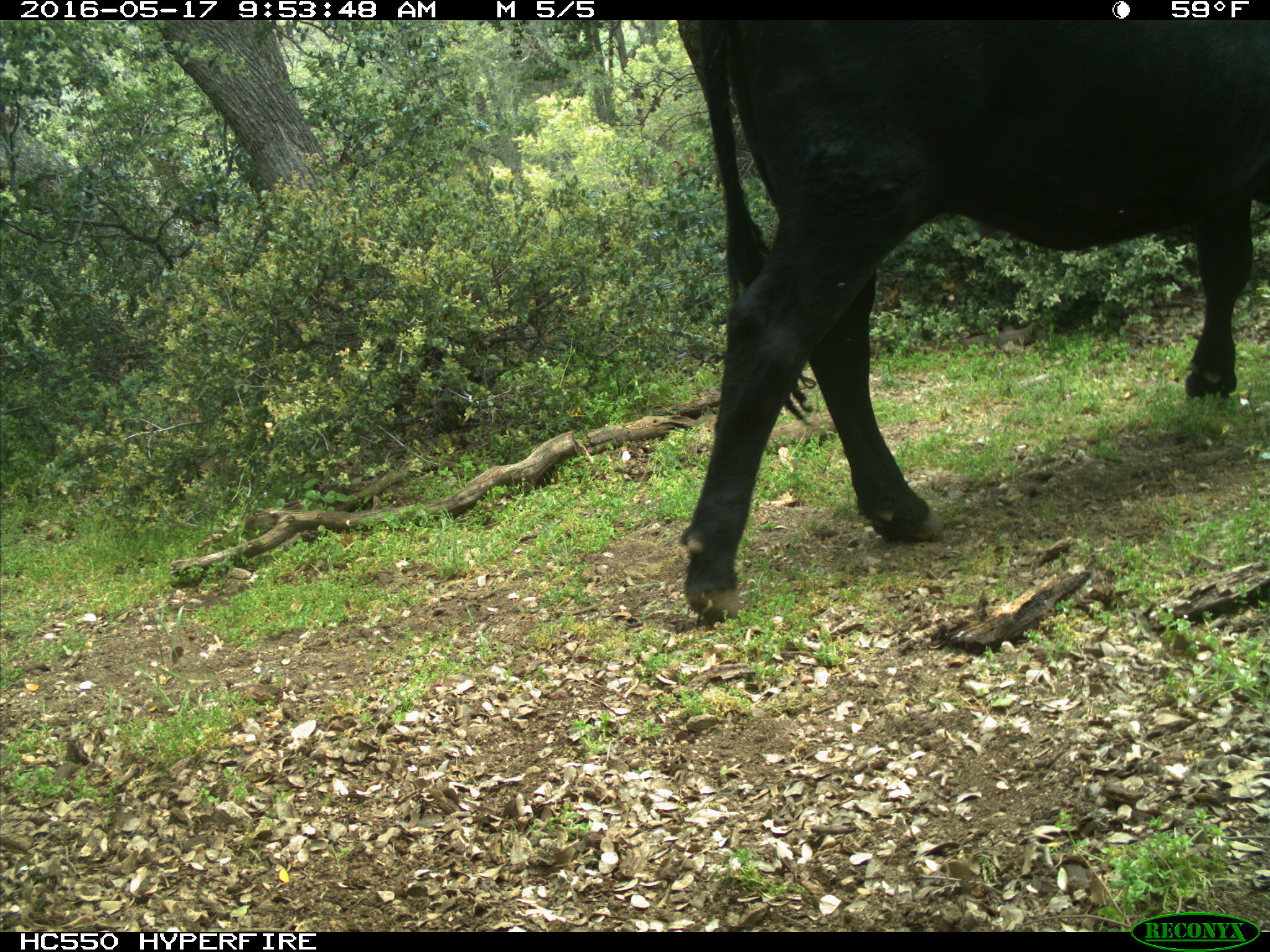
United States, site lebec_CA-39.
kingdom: Animalia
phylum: Chordata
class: Mammalia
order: Artiodactyla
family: Bovidae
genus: Bos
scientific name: Bos taurus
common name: domestic cow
Bos taurus (domestic cow).